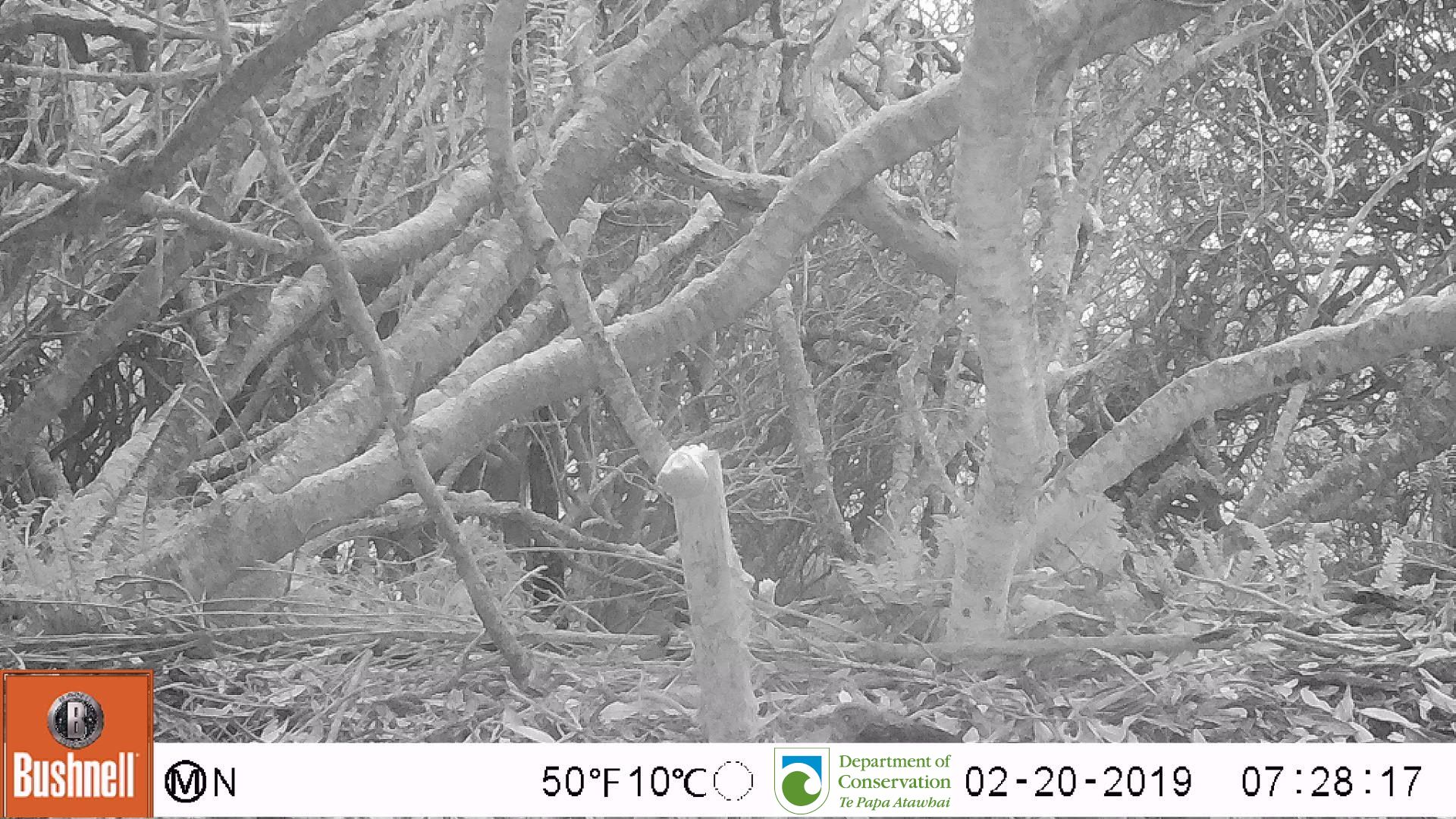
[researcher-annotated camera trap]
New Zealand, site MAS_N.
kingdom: Animalia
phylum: Chordata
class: Aves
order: Passeriformes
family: Turdidae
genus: Turdus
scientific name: Turdus merula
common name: eurasian blackbird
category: blackbird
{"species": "blackbird (eurasian blackbird) (Turdus merula)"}